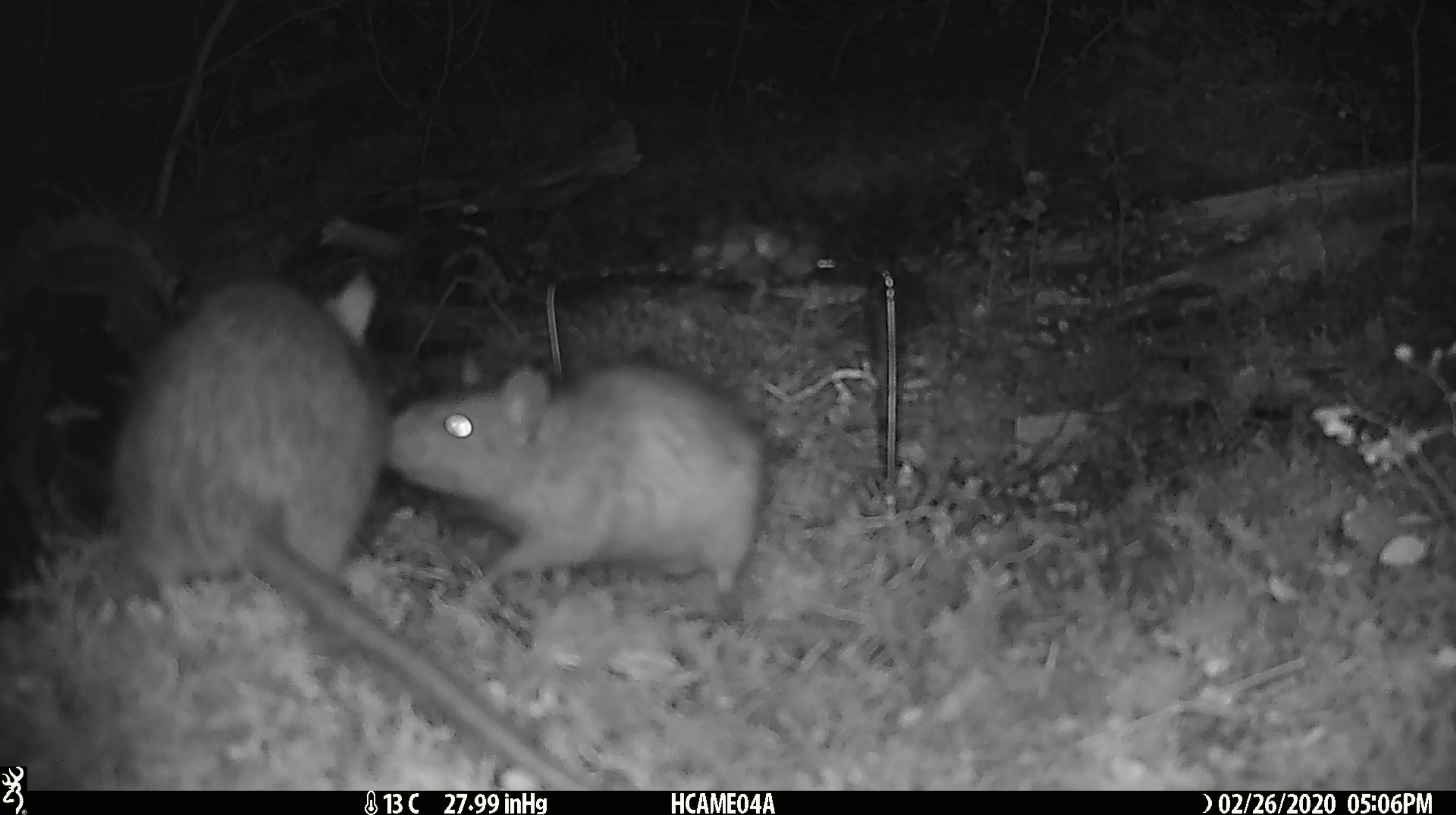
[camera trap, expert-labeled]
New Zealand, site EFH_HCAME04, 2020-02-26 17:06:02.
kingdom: Animalia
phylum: Chordata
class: Mammalia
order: Rodentia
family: Muridae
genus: Rattus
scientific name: Rattus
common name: rat